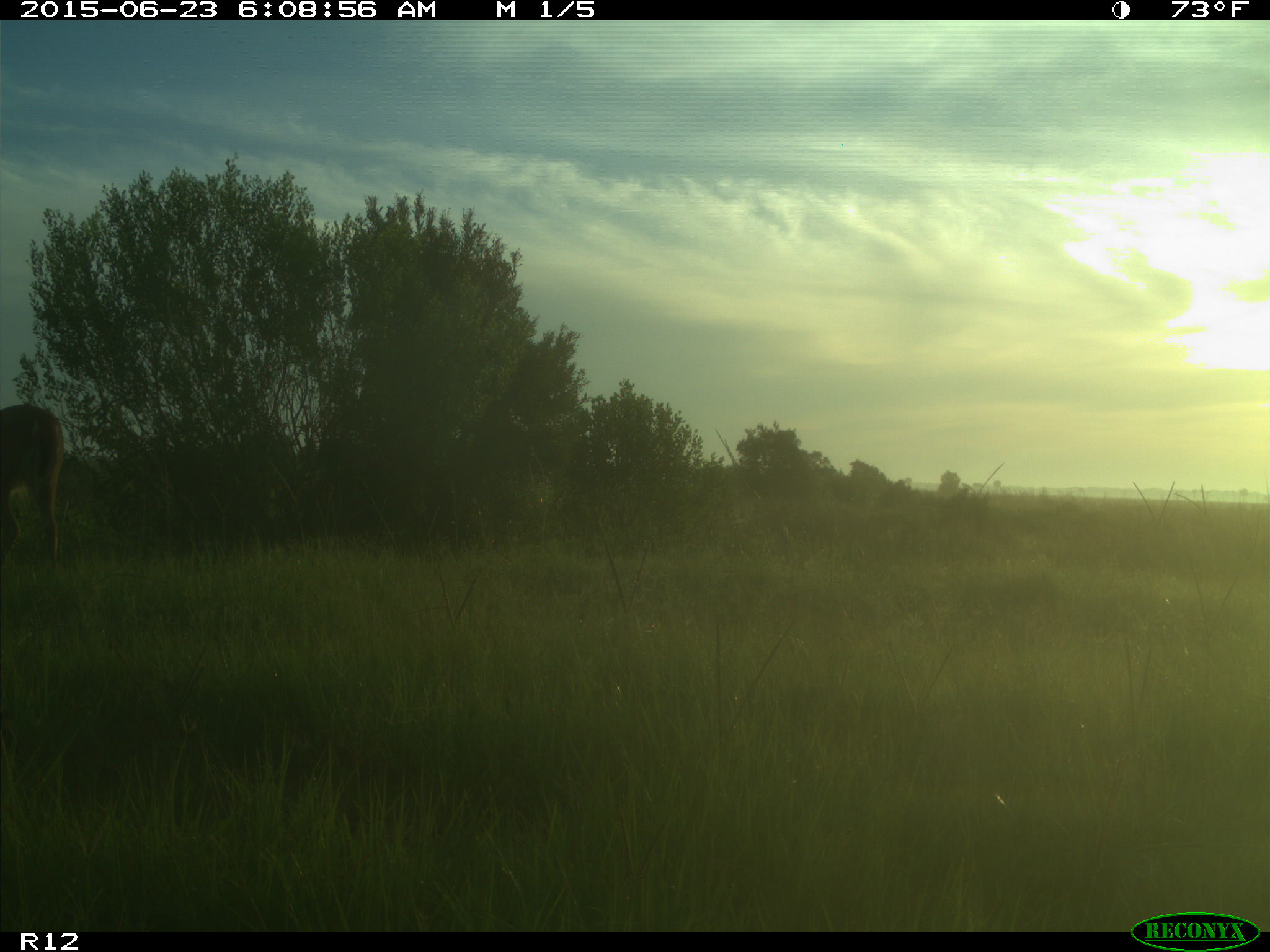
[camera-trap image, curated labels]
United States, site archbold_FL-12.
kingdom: Animalia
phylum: Chordata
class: Mammalia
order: Artiodactyla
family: Cervidae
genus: Odocoileus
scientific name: Odocoileus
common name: deer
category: unidentified deer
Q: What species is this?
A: Unidentified deer (deer) (Odocoileus).